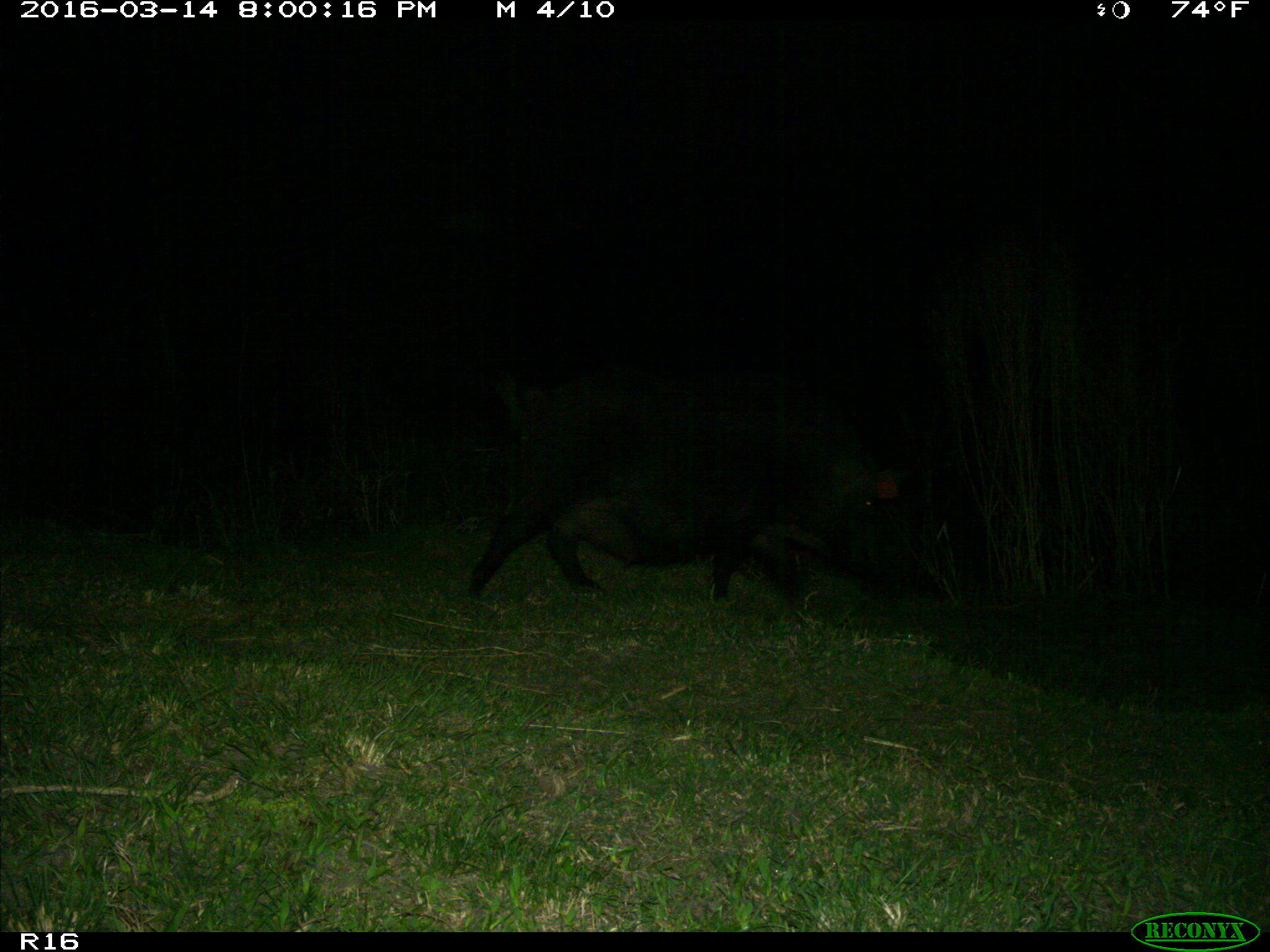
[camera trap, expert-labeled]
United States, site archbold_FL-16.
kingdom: Animalia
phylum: Chordata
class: Mammalia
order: Artiodactyla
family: Suidae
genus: Sus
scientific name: Sus scrofa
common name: wild boar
Sus scrofa (wild boar).